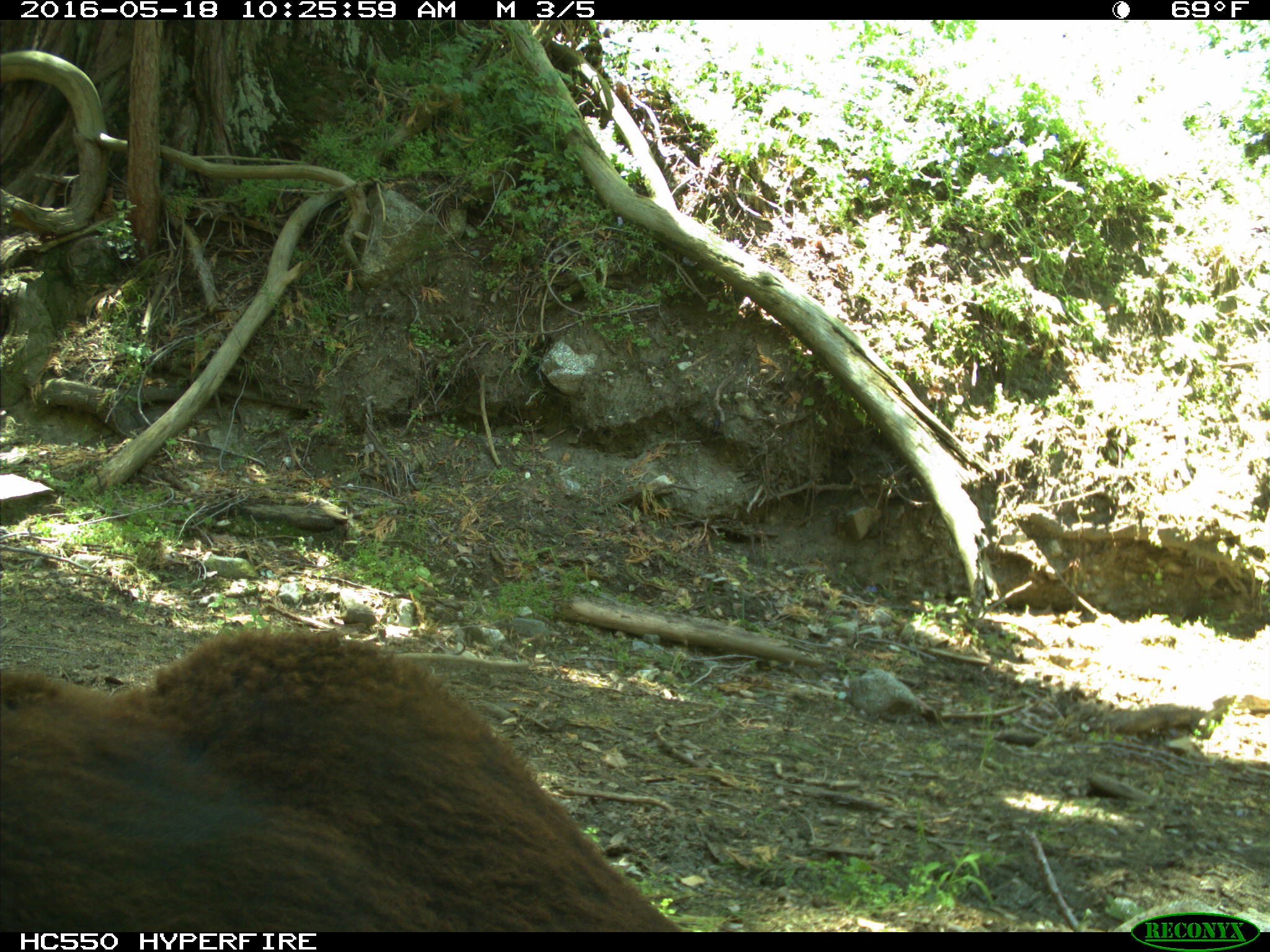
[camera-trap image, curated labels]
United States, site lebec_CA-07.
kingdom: Animalia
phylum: Chordata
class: Mammalia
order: Artiodactyla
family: Bovidae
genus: Bos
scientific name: Bos taurus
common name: domestic cow